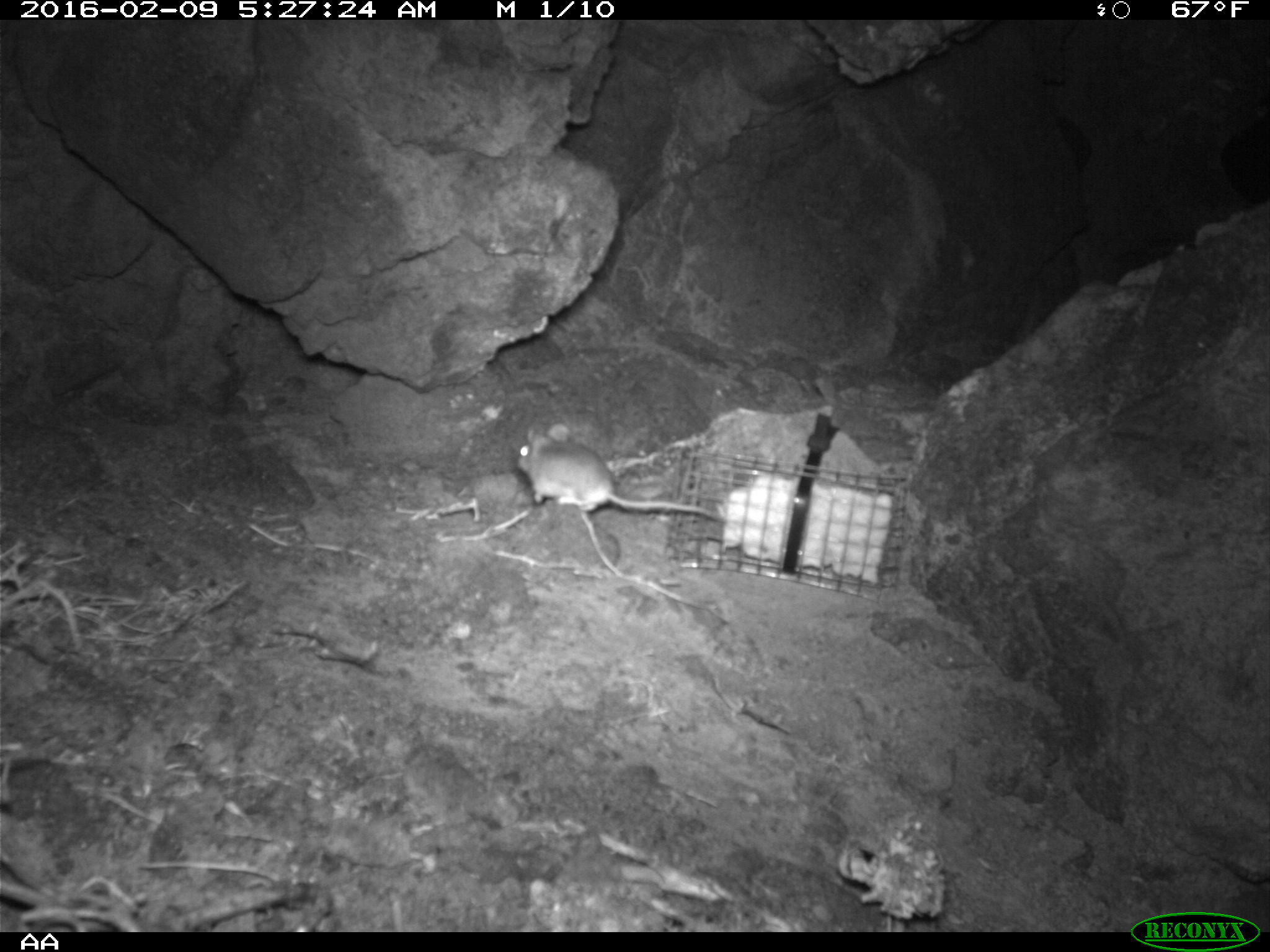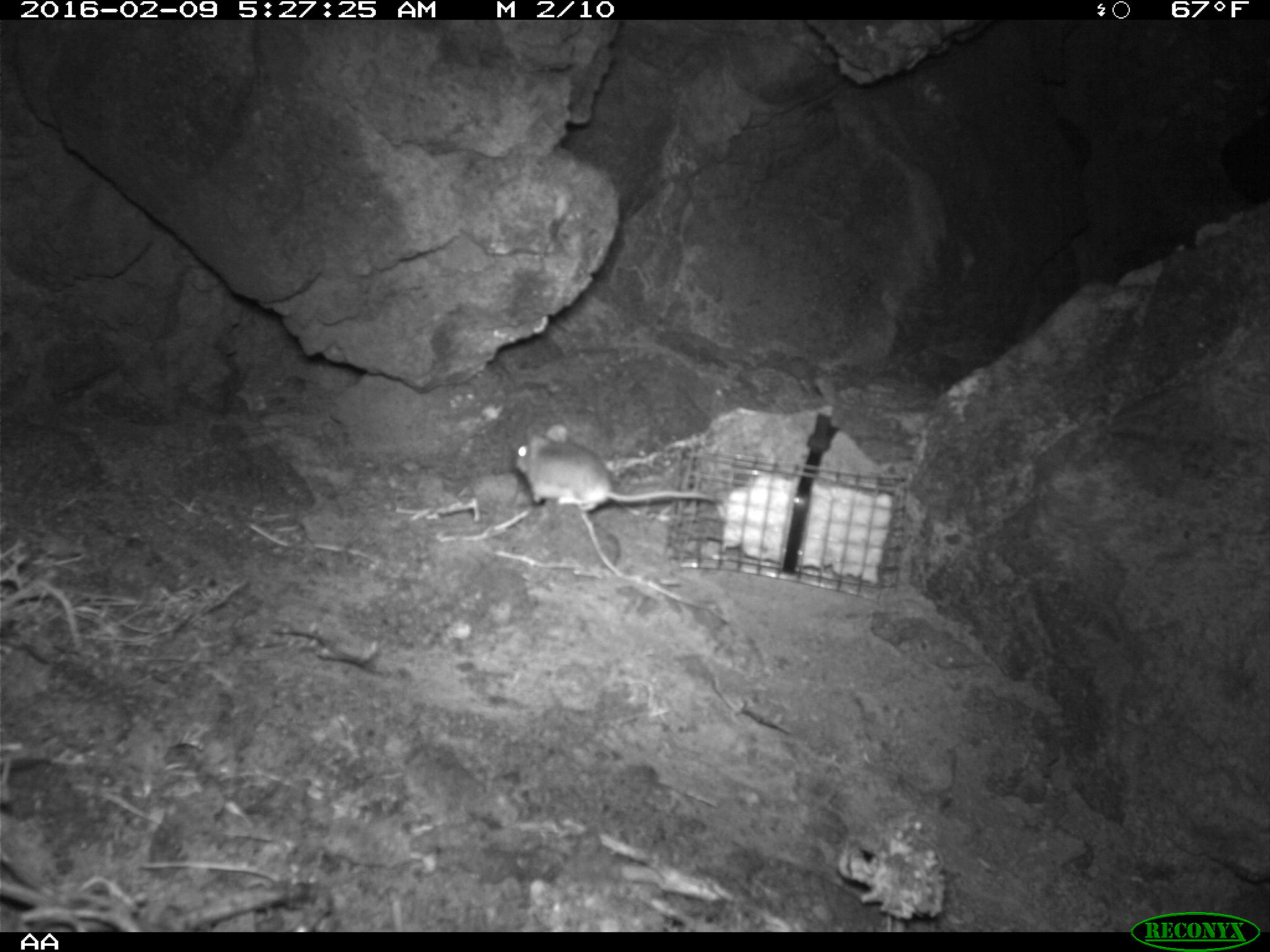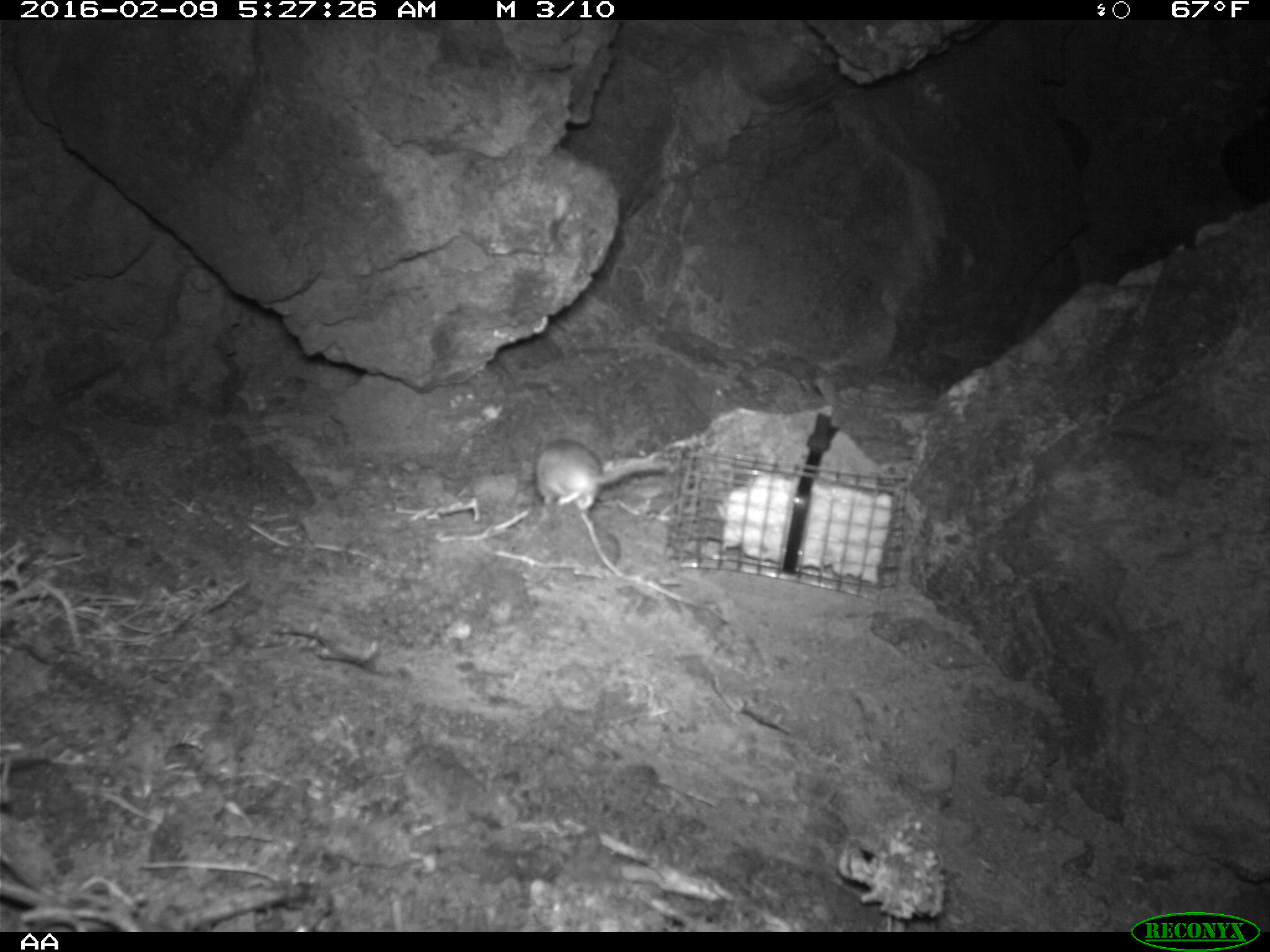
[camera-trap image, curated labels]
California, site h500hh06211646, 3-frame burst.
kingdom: Animalia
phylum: Chordata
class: Mammalia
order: Rodentia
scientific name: Rodentia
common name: rodent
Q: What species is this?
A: Rodent (Rodentia).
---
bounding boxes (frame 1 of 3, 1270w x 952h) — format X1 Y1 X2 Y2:
rodent: 517 423 724 521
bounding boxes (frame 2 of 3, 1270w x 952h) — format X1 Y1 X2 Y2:
rodent: 513 423 716 513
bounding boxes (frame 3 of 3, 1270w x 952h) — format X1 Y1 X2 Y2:
rodent: 534 438 673 509